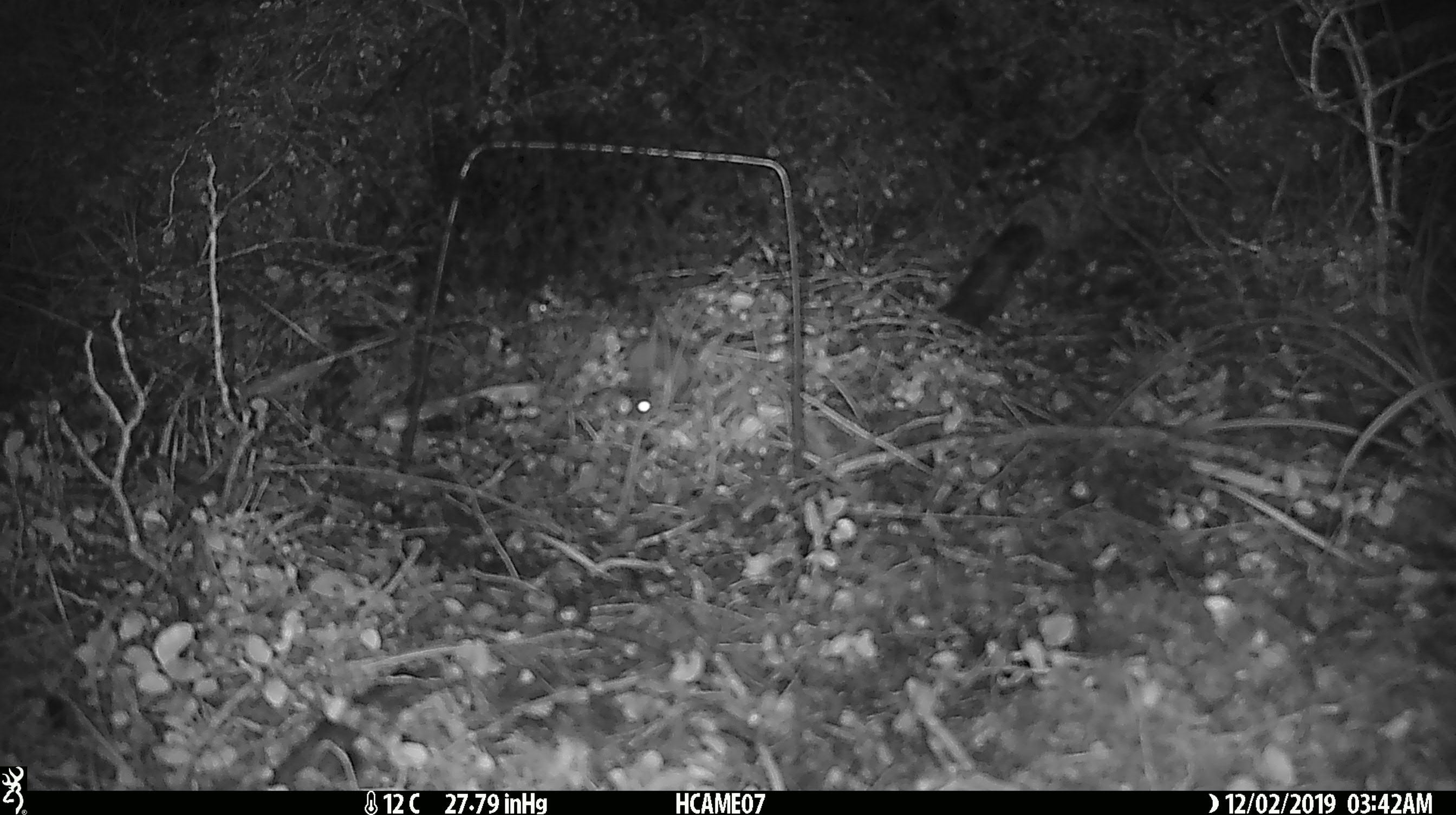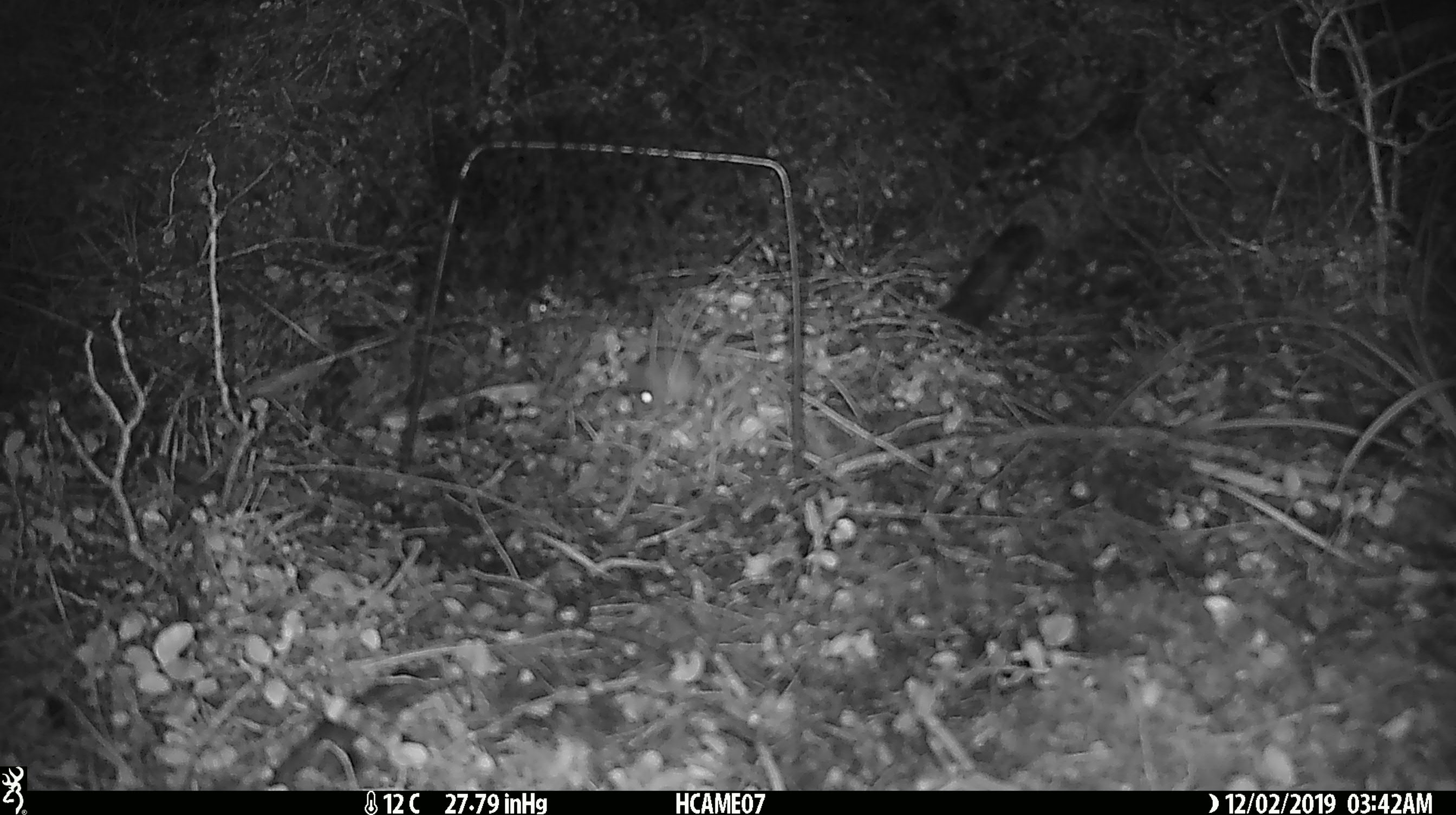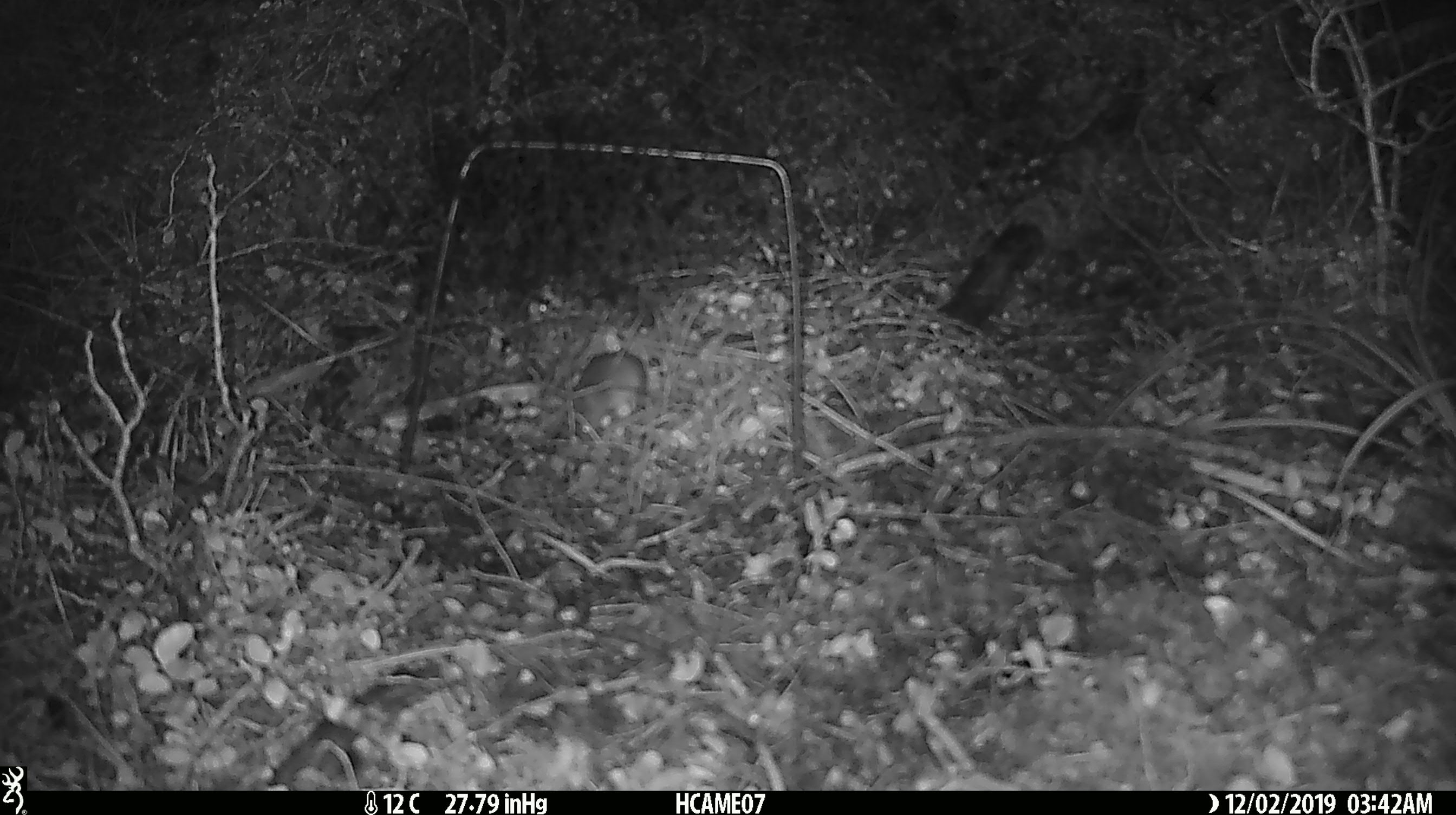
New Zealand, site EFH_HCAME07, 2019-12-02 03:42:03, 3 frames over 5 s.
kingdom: Animalia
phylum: Chordata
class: Mammalia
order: Rodentia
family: Muridae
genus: Mus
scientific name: Mus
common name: mouse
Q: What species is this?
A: Mouse (Mus).